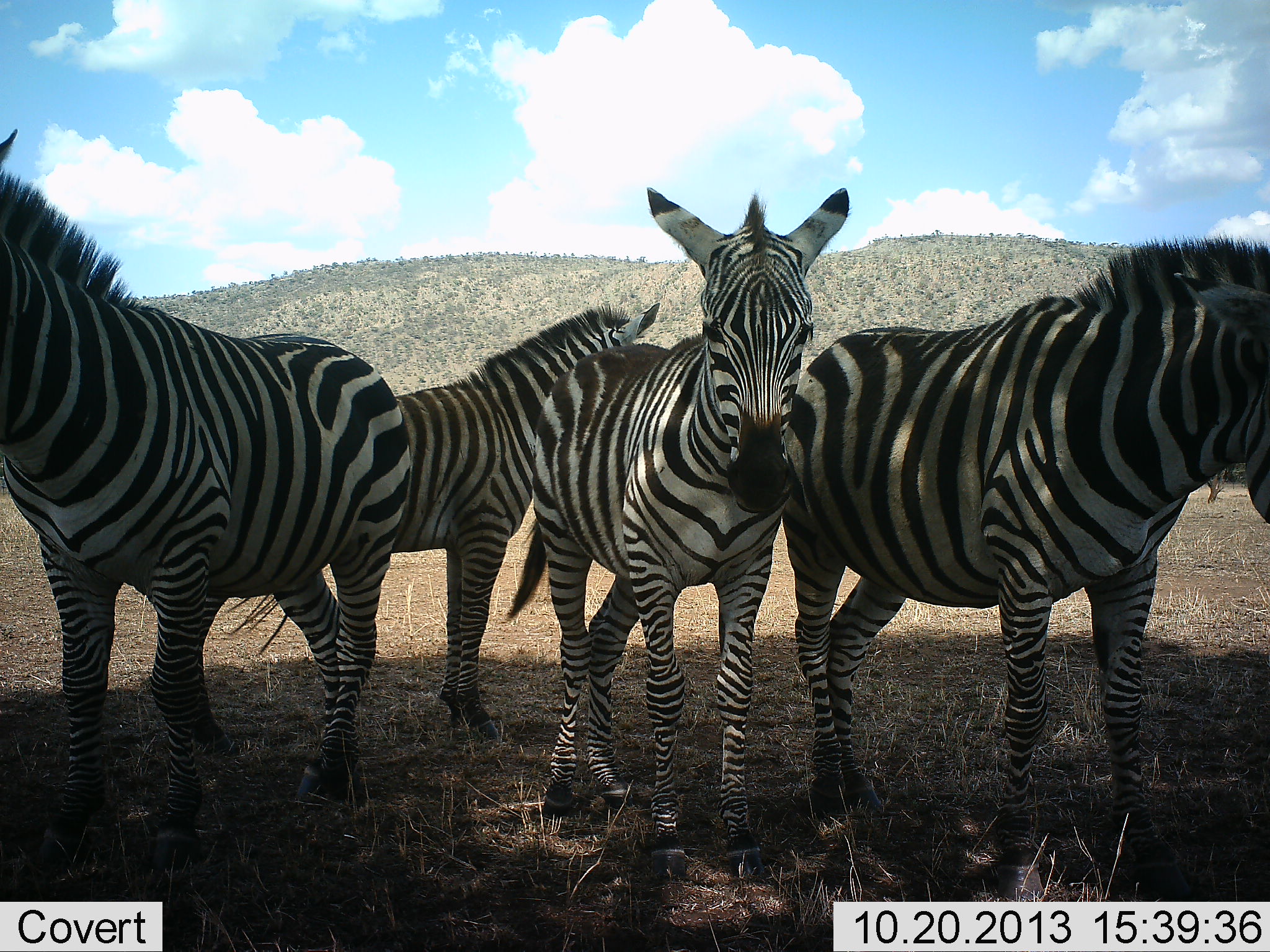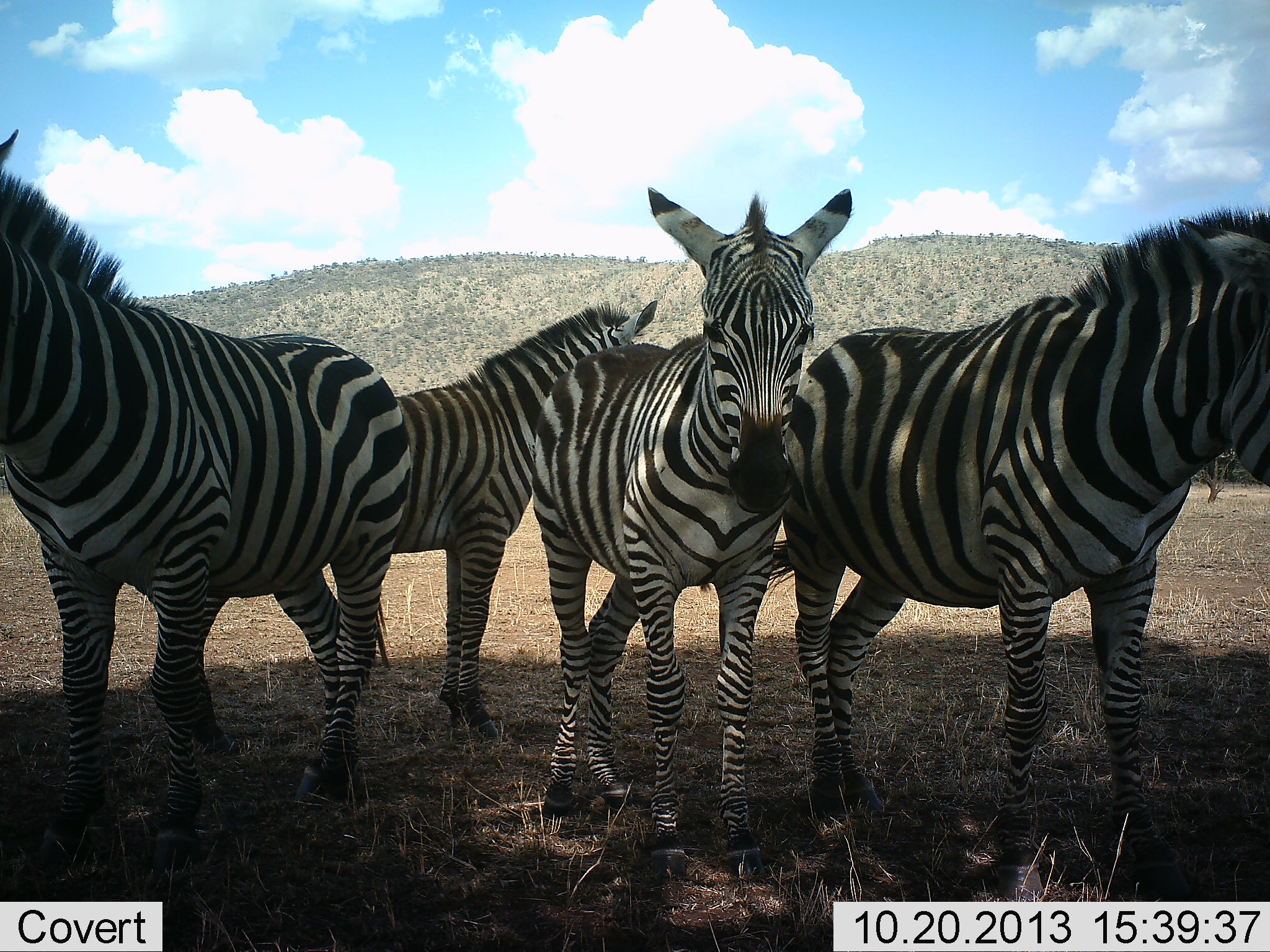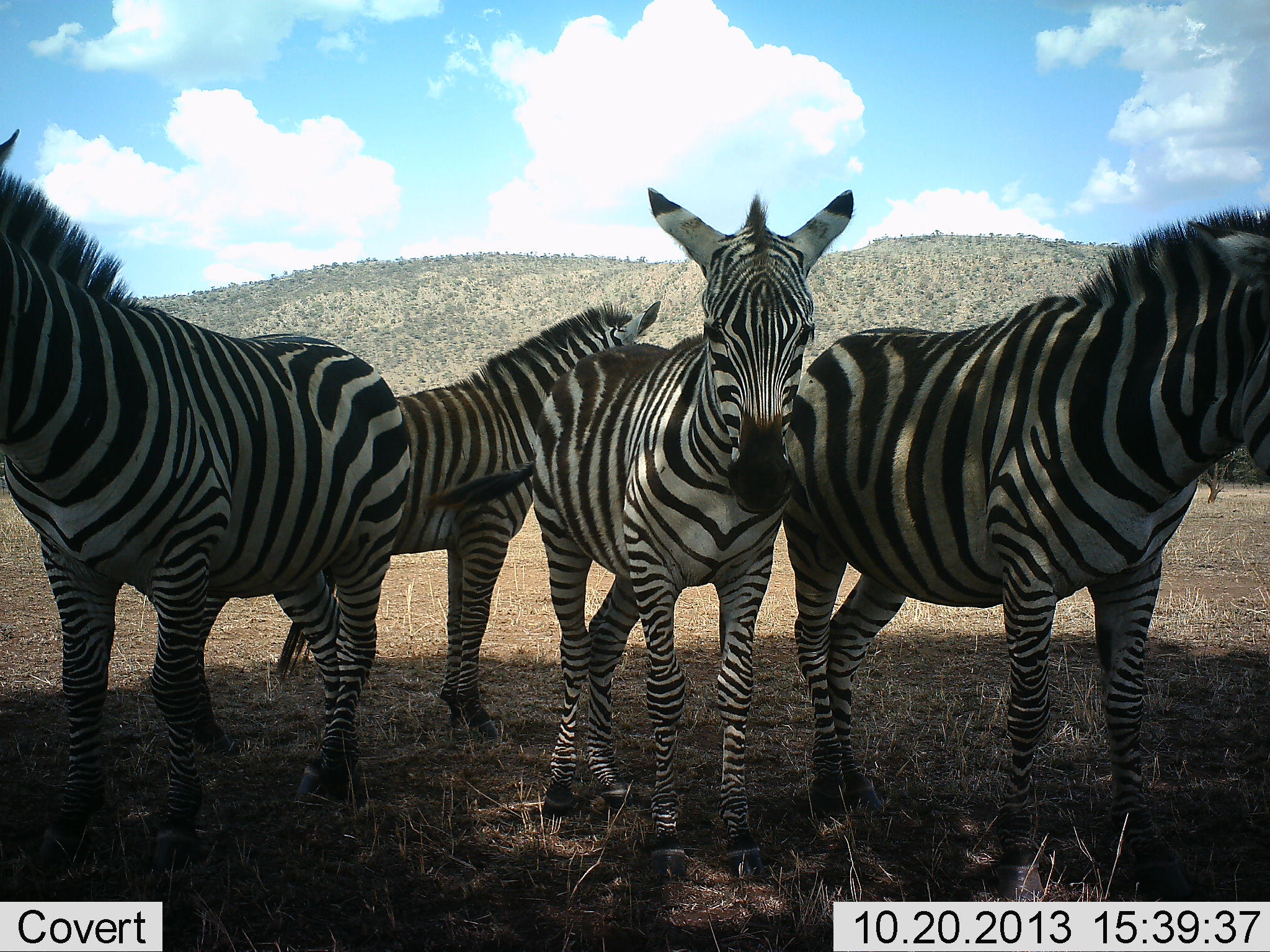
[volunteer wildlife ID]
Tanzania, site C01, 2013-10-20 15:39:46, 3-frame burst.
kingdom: Animalia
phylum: Chordata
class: Mammalia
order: Perissodactyla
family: Equidae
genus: Equus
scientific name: Equus quagga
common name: plains zebra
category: zebra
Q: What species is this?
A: Zebra (plains zebra) (Equus quagga).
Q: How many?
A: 4.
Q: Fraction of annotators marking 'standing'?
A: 90%.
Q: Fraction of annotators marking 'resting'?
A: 0%.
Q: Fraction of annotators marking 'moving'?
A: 10%.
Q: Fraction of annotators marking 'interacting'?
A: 0%.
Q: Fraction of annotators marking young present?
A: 30%.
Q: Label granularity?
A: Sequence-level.